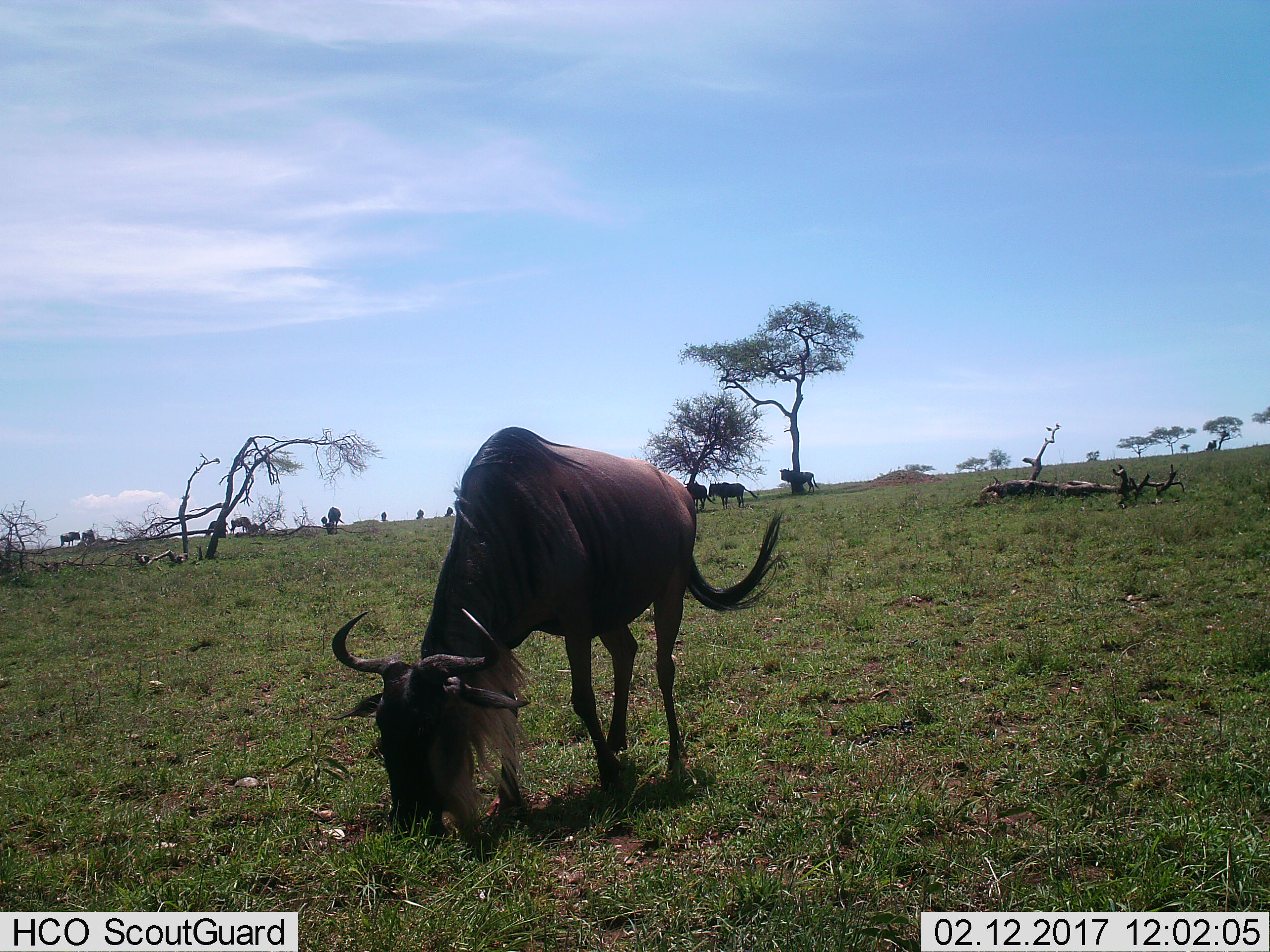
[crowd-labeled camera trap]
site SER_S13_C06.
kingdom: Animalia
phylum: Chordata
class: Mammalia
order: Artiodactyla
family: Bovidae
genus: Connochaetes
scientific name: Connochaetes taurinus taurinus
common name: blue wildebeest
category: wildebeestblue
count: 4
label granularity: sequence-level